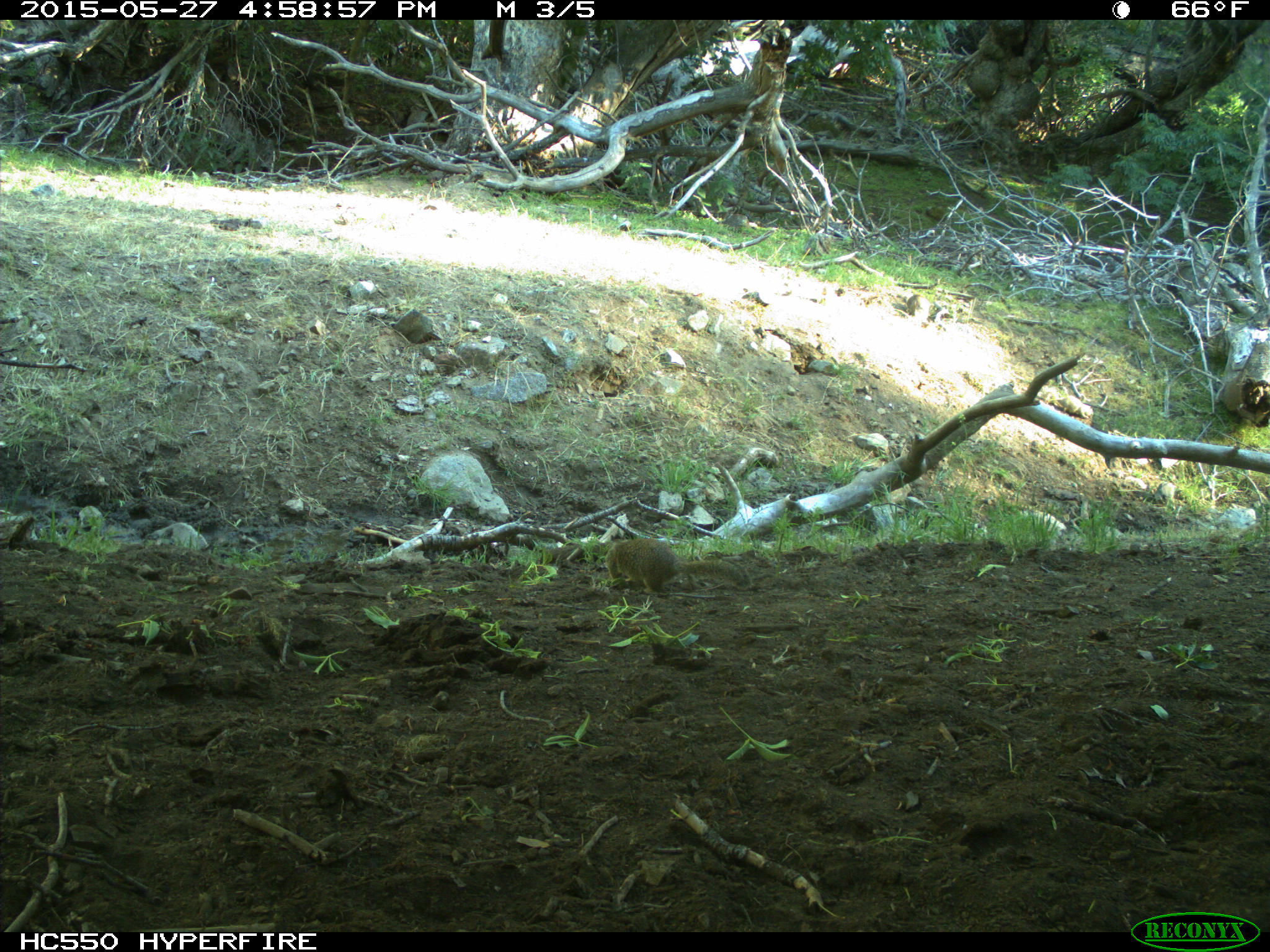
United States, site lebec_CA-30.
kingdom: Animalia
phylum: Chordata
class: Mammalia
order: Rodentia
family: Sciuridae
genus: Otospermophilus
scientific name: Otospermophilus beecheyi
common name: california ground squirrel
Otospermophilus beecheyi (california ground squirrel).